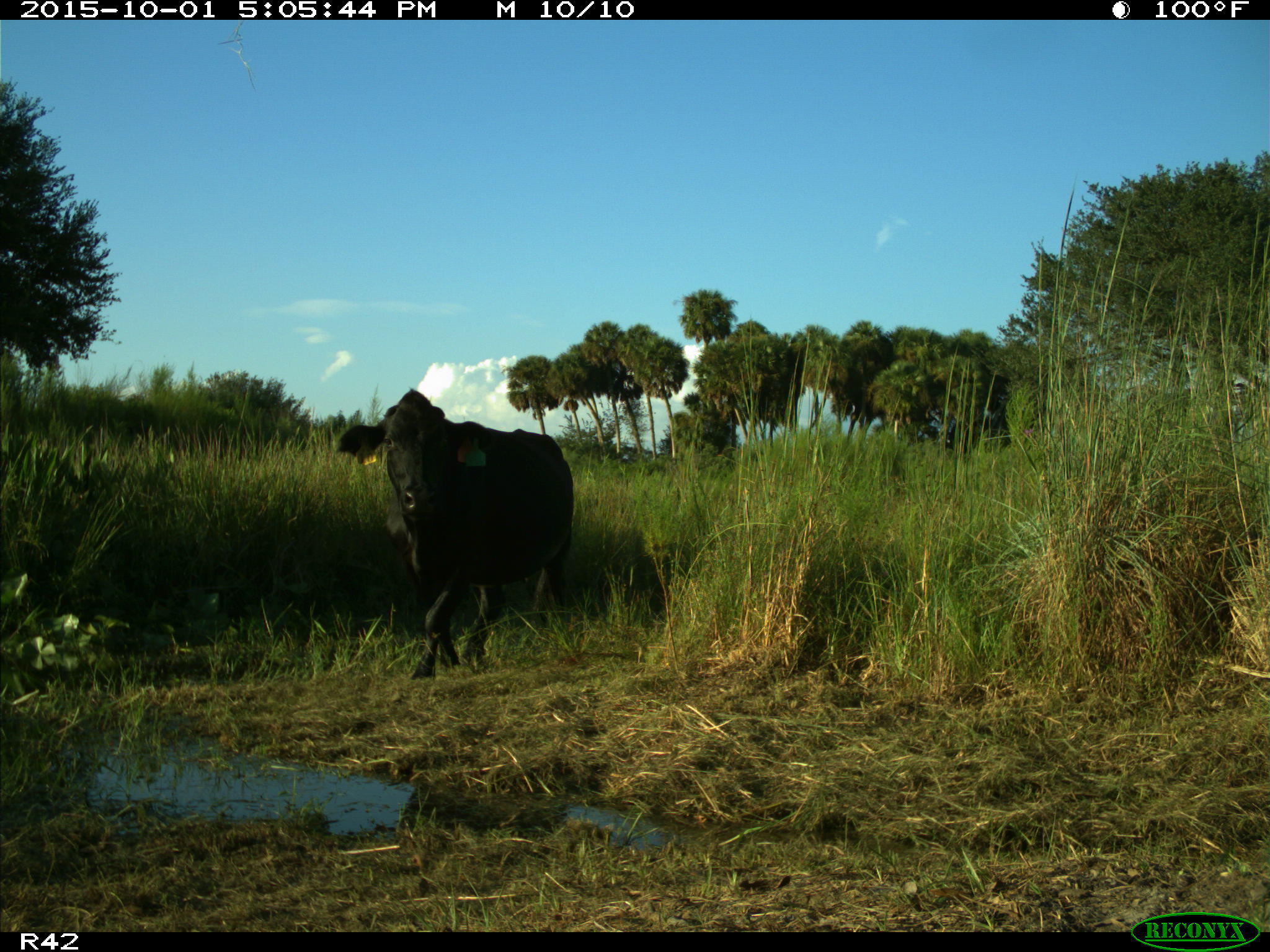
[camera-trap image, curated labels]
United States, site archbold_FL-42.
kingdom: Animalia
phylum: Chordata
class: Mammalia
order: Artiodactyla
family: Bovidae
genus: Bos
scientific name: Bos taurus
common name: domestic cow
Bos taurus (domestic cow).